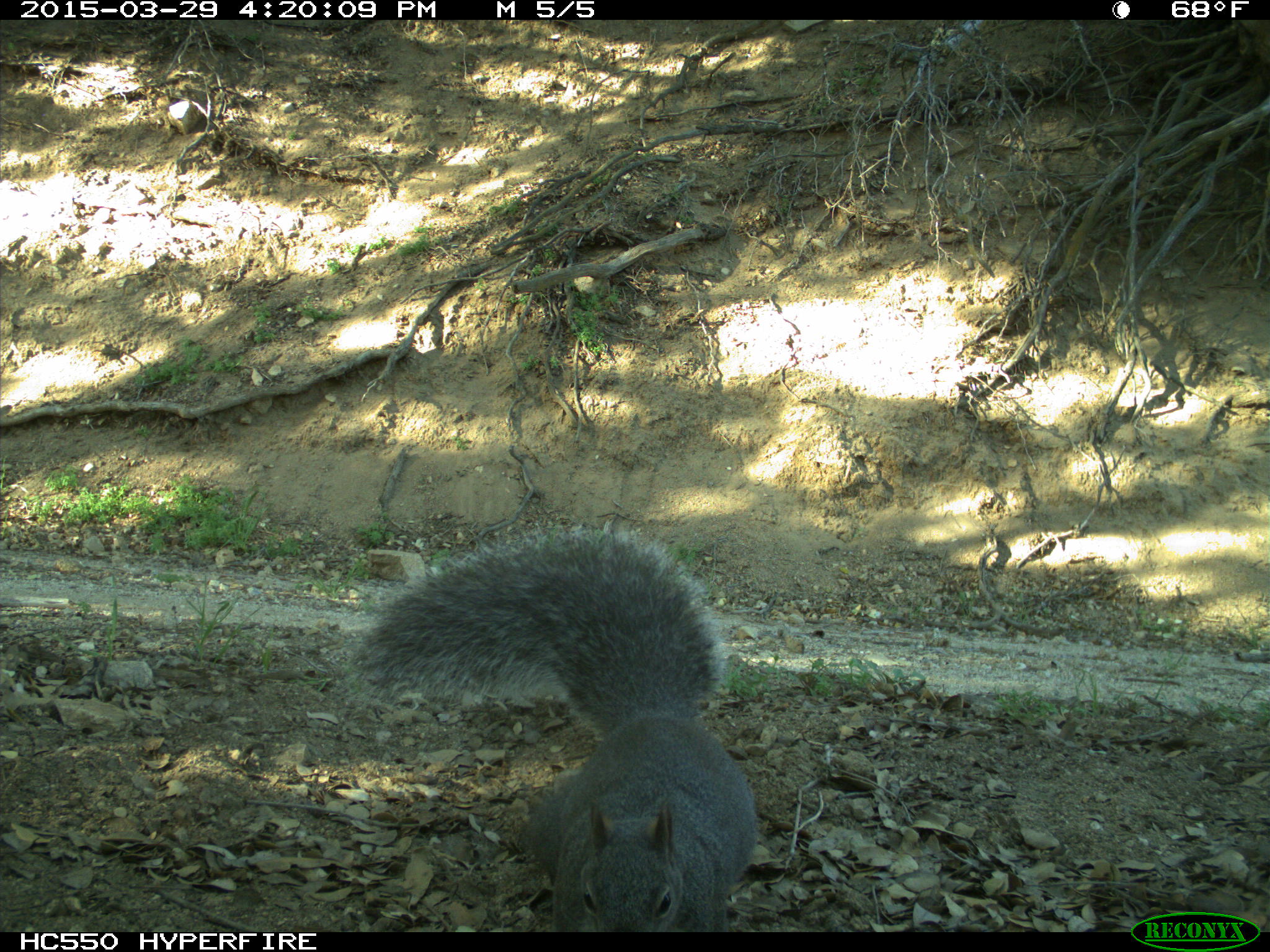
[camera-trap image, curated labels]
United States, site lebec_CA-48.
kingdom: Animalia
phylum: Chordata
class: Mammalia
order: Rodentia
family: Sciuridae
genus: Sciurus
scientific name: Sciurus carolinensis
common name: eastern gray squirrel